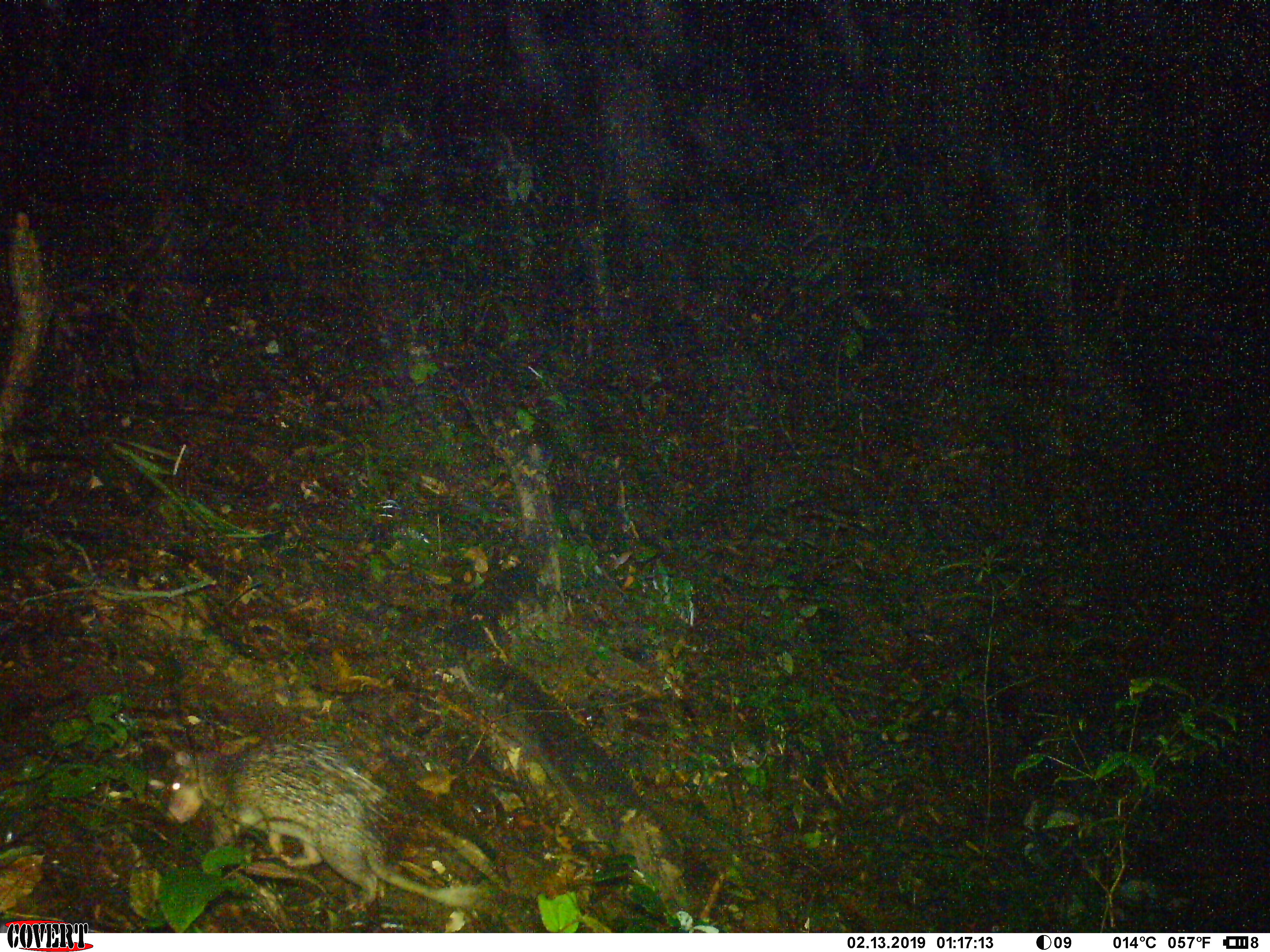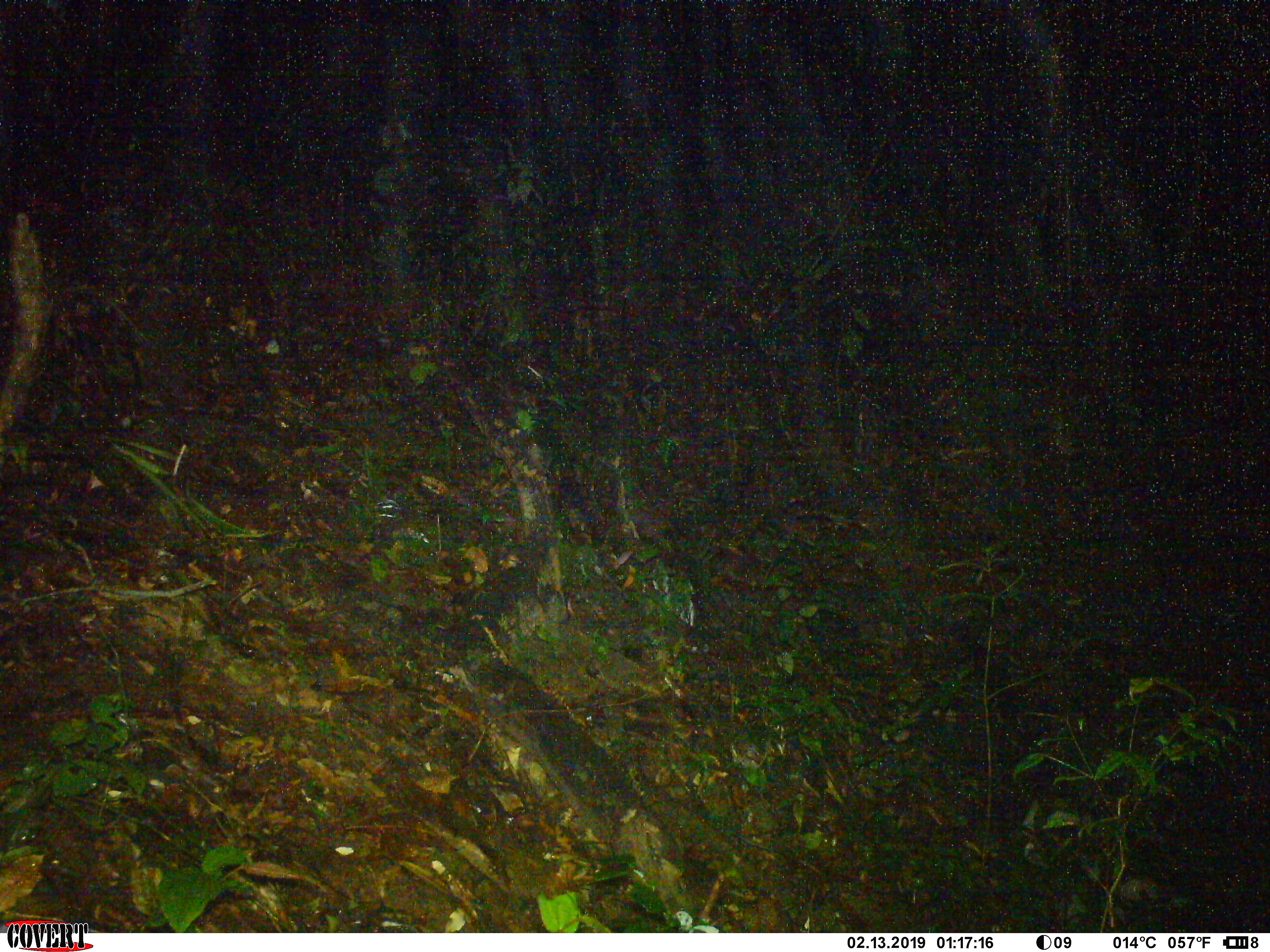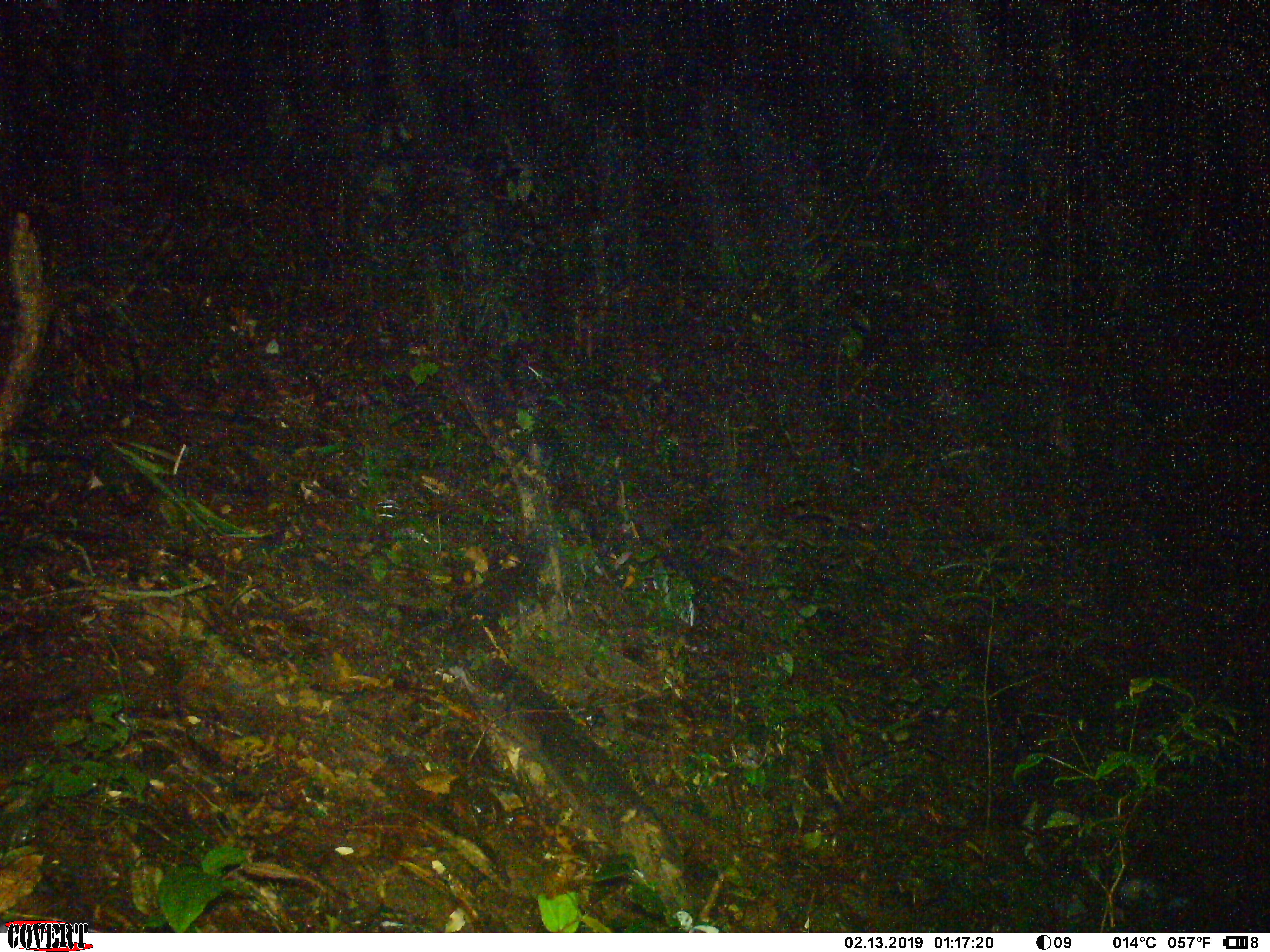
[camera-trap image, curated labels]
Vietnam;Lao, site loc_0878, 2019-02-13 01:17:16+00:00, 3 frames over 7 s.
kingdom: Animalia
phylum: Chordata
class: Mammalia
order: Rodentia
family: Hystricidae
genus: Atherurus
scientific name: Atherurus macrourus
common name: asiatic brush-tailed porcupine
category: asiatic brush tailed porcupine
Asiatic brush tailed porcupine (asiatic brush-tailed porcupine) (Atherurus macrourus). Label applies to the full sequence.